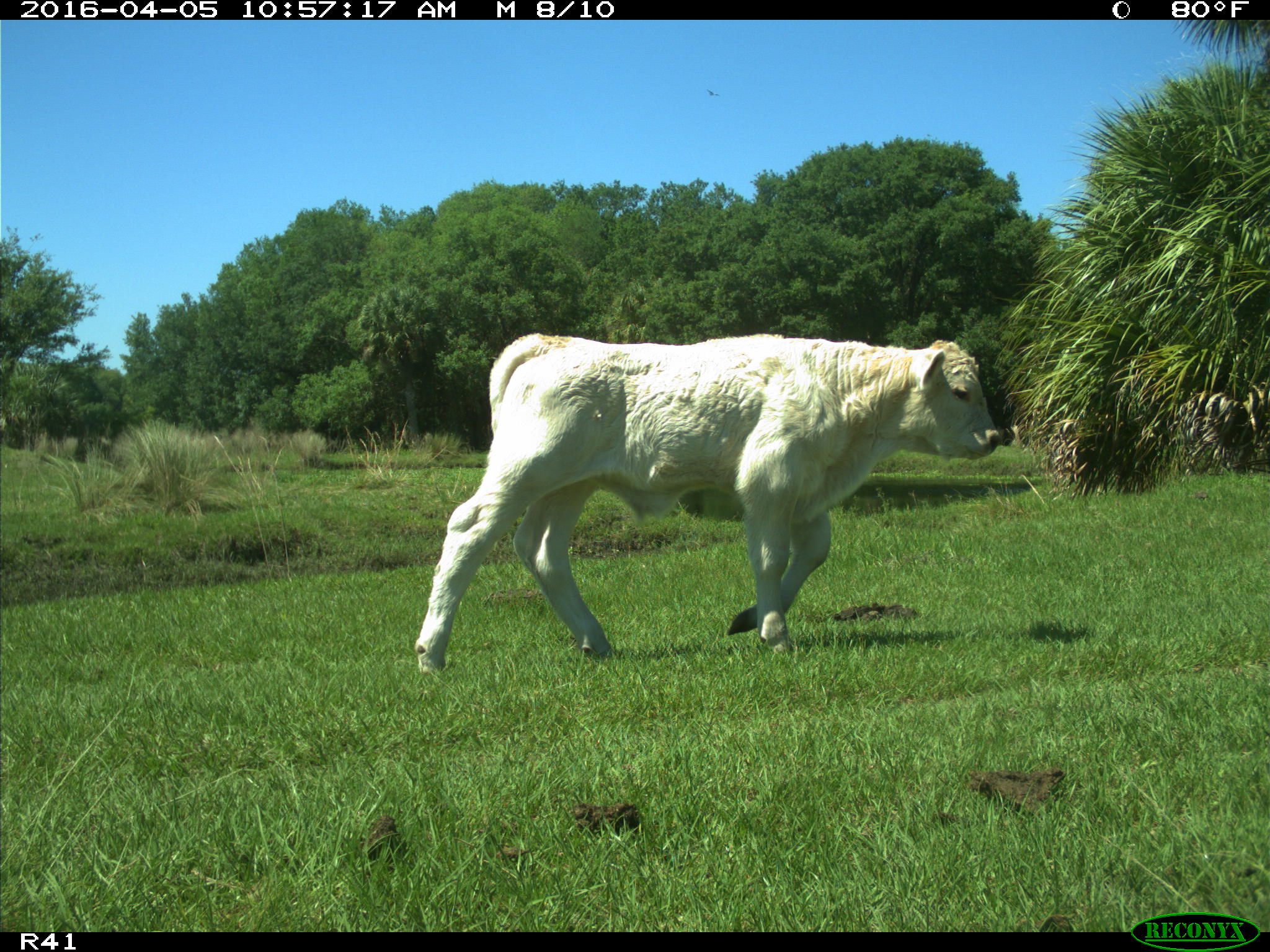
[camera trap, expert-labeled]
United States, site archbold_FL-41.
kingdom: Animalia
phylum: Chordata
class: Mammalia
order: Artiodactyla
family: Bovidae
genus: Bos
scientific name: Bos taurus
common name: domestic cow